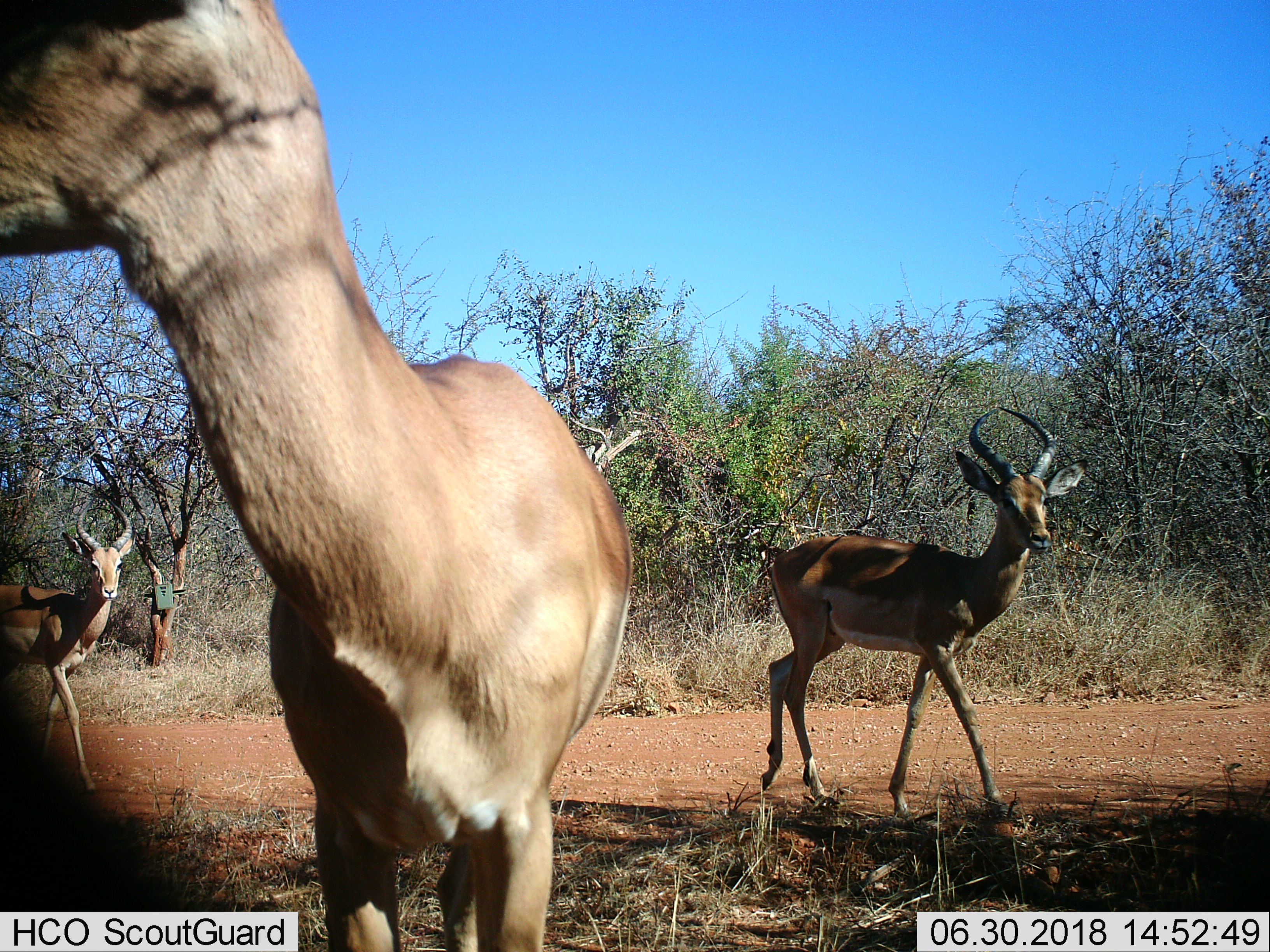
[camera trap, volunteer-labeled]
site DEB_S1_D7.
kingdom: Animalia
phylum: Chordata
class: Mammalia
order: Artiodactyla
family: Bovidae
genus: Aepyceros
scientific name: Aepyceros melampus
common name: impala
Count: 3.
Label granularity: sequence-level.